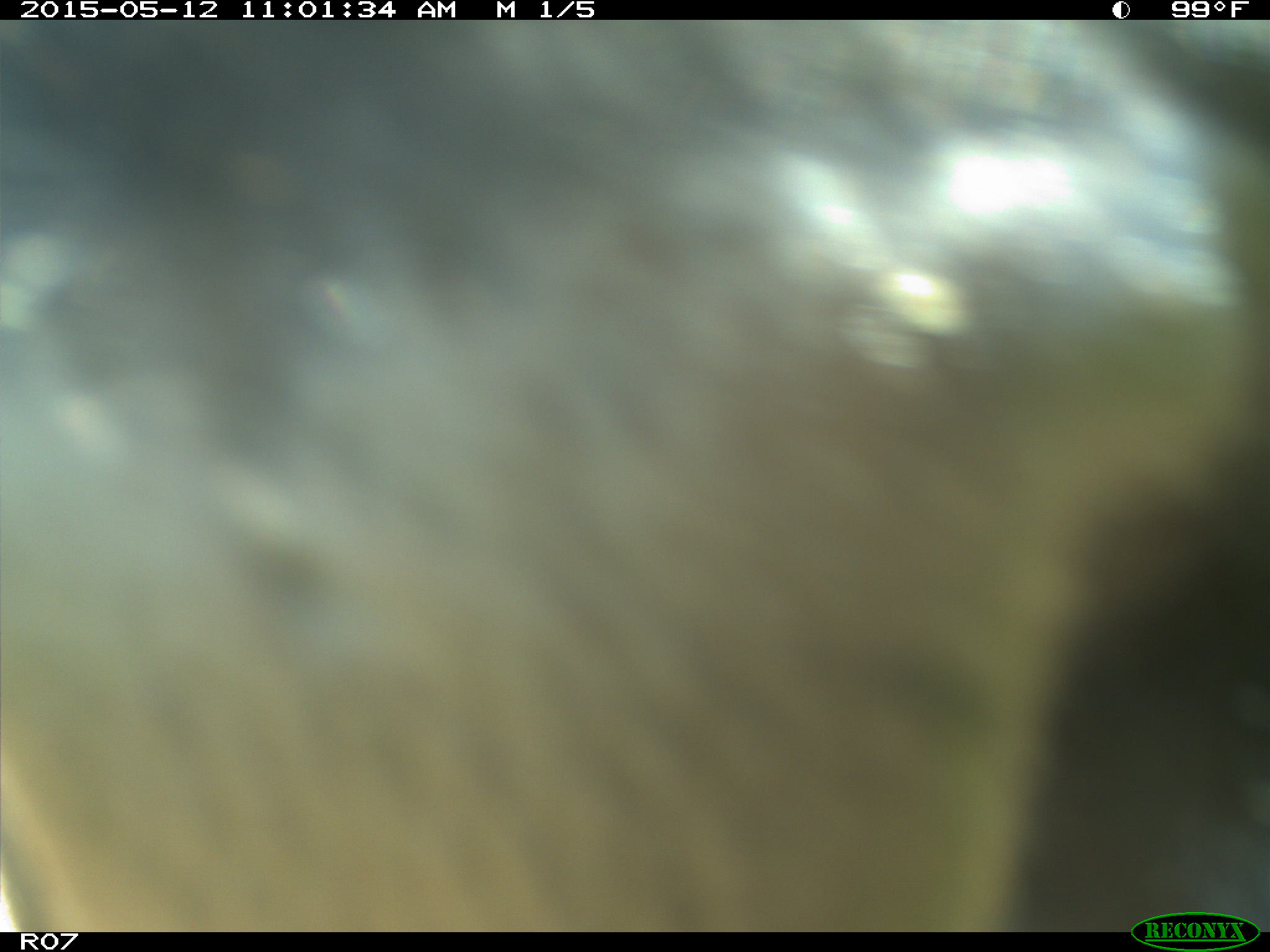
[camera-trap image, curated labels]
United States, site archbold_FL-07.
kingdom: Animalia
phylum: Chordata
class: Mammalia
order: Artiodactyla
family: Bovidae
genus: Bos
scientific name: Bos taurus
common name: domestic cow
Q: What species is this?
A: Bos taurus (domestic cow).